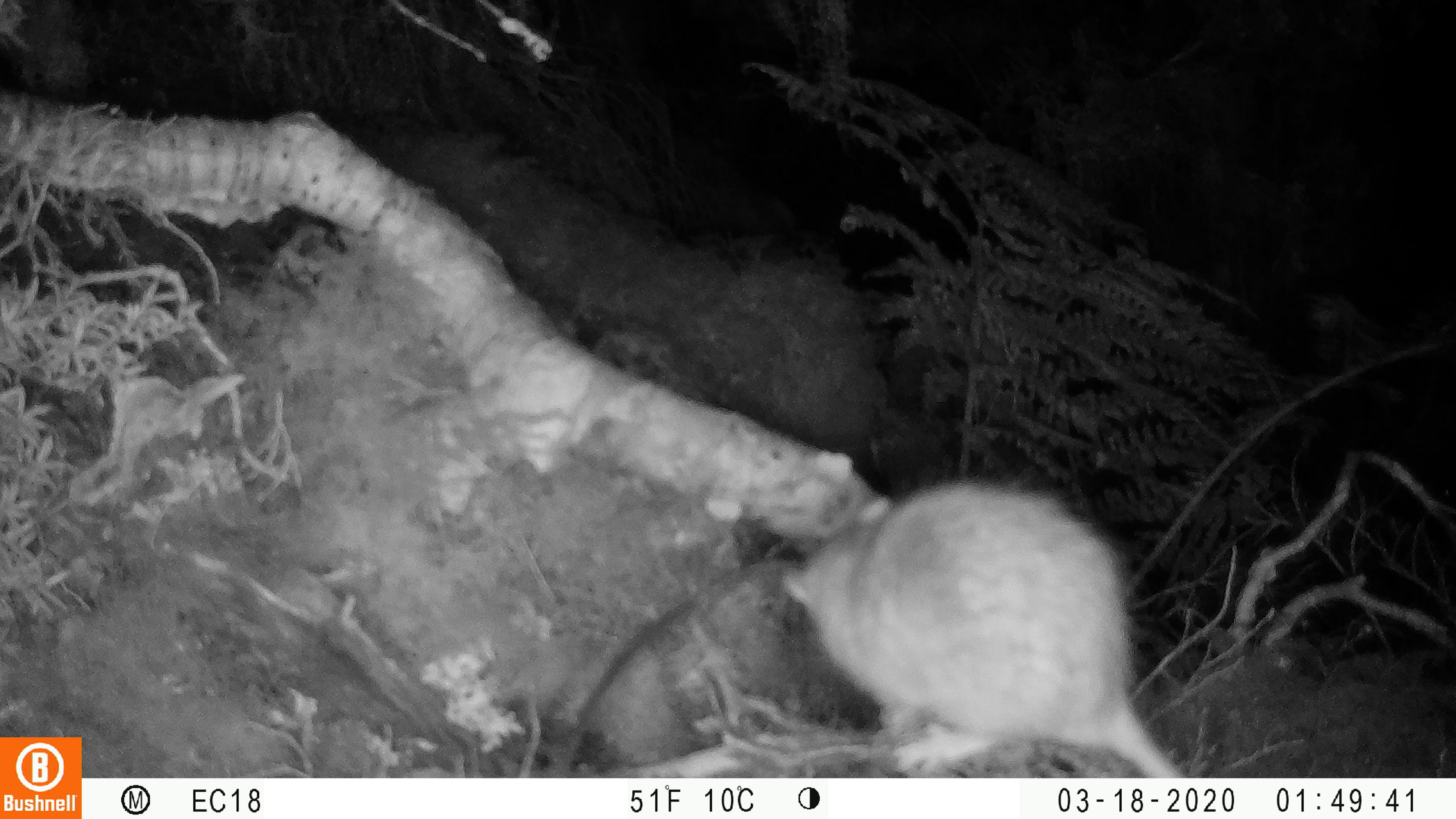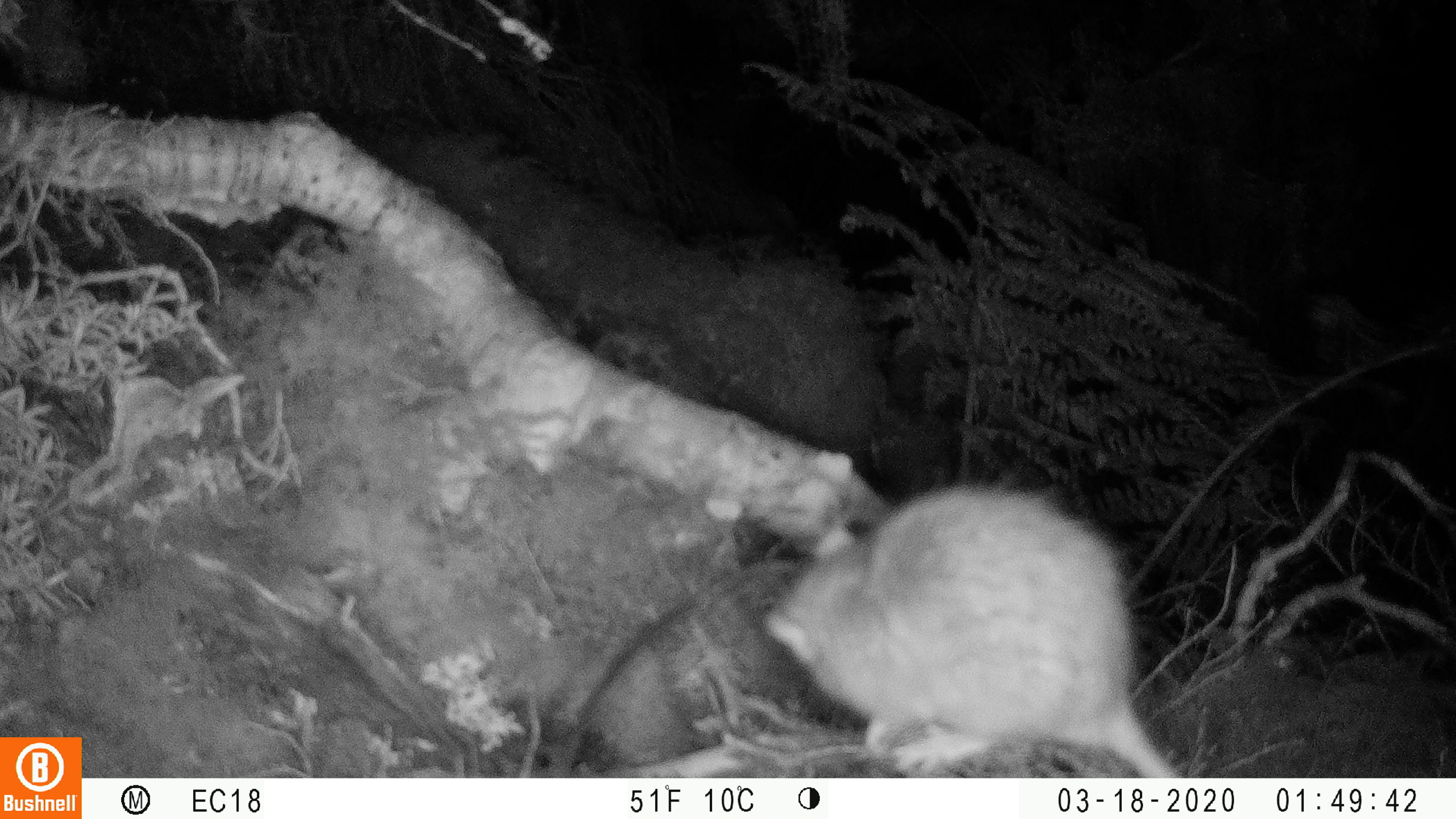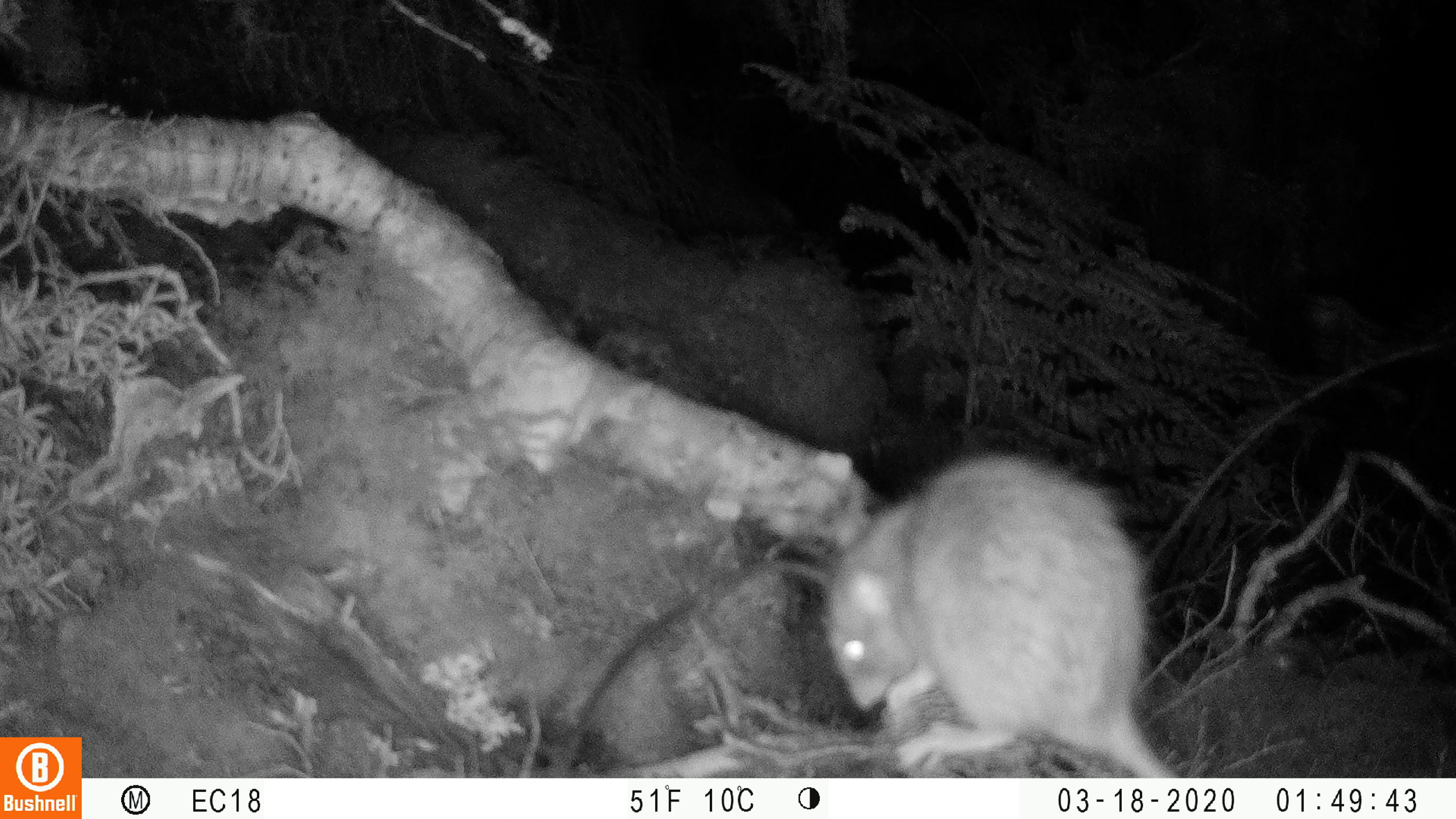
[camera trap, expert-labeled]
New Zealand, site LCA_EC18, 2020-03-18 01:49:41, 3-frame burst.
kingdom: Animalia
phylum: Chordata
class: Mammalia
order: Rodentia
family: Muridae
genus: Rattus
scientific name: Rattus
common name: rat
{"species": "rat (Rattus)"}